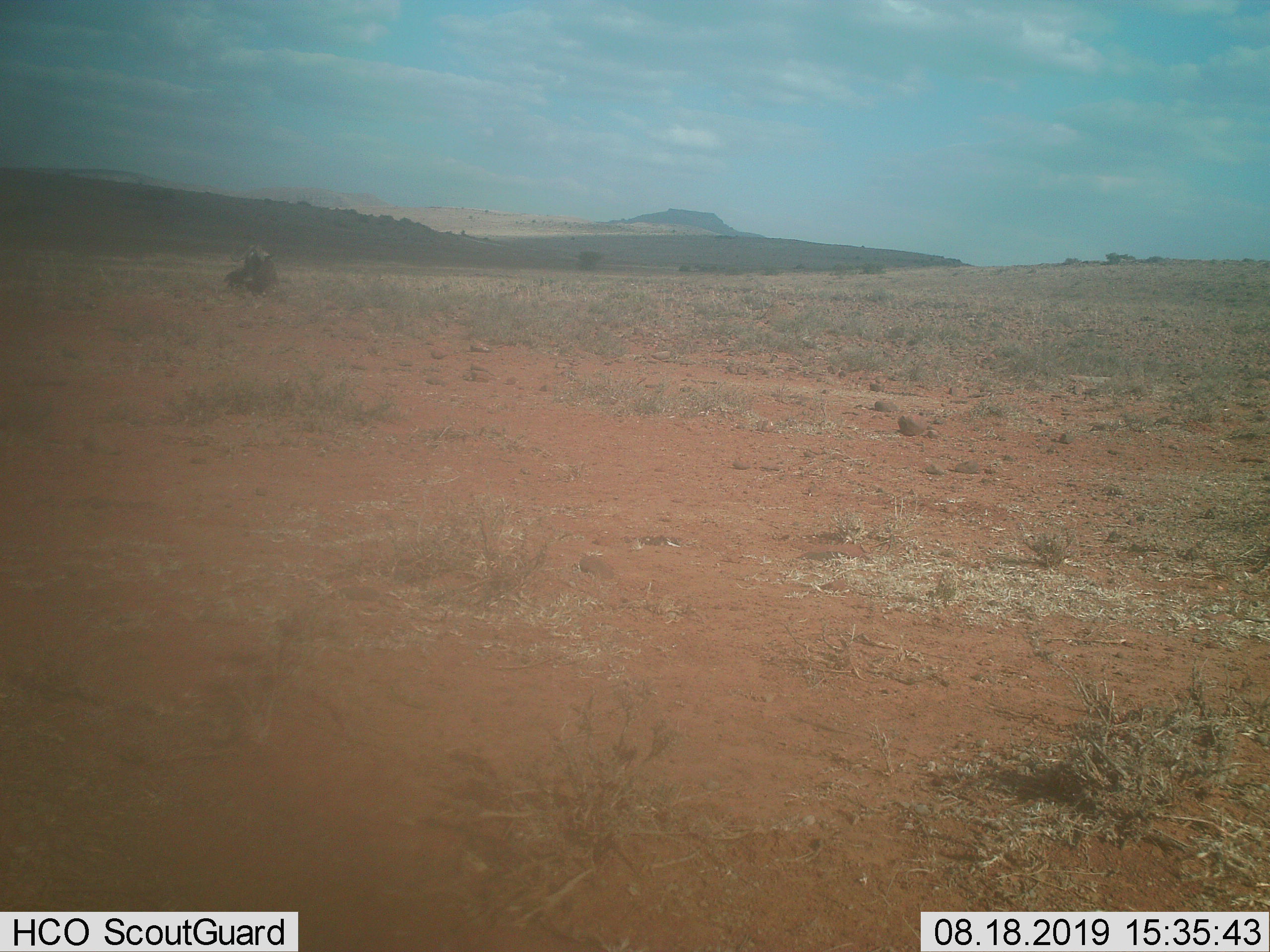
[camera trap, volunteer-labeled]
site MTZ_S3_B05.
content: unidentified animal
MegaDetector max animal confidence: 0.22